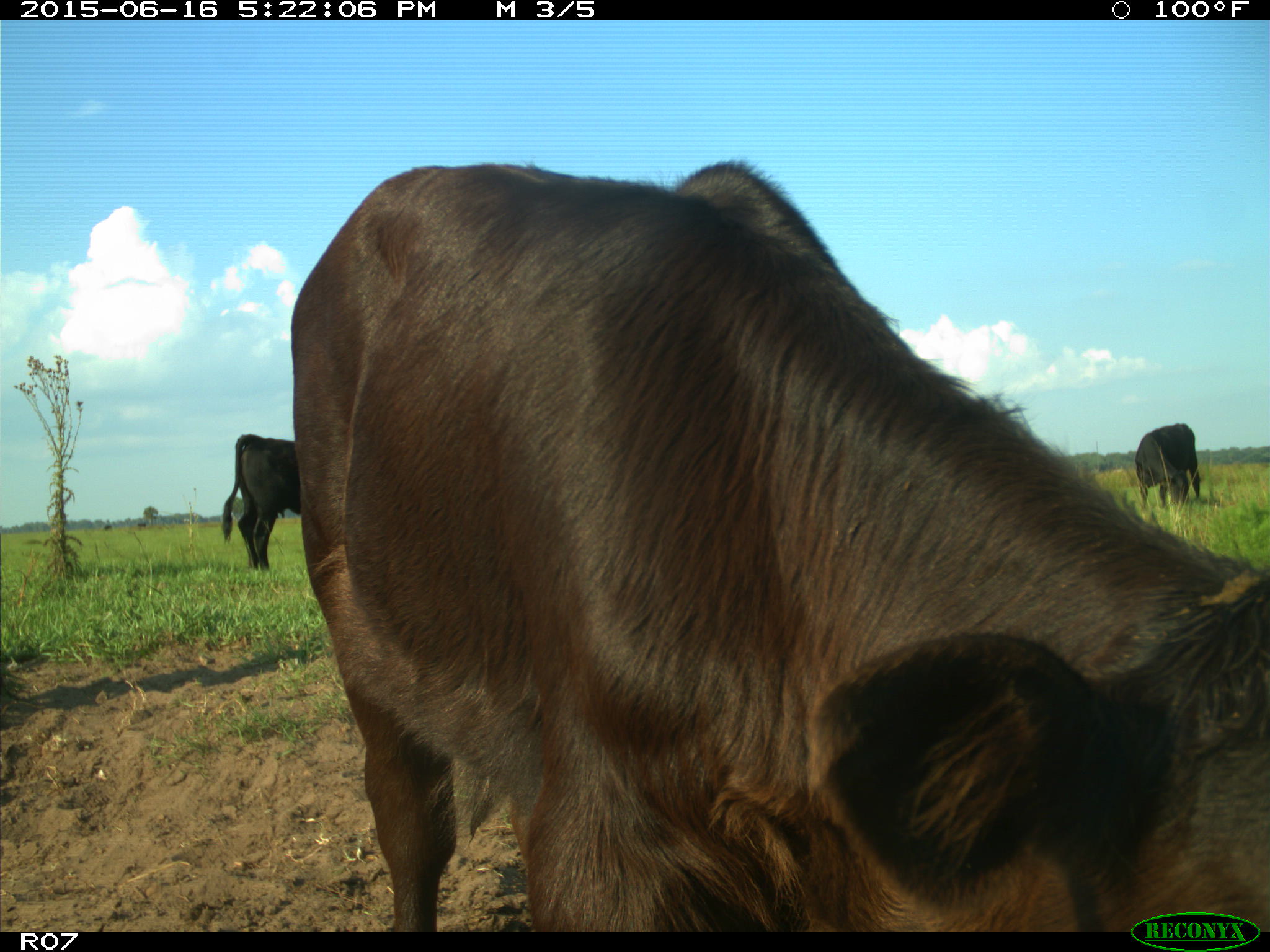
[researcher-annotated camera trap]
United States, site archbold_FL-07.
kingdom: Animalia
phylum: Chordata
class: Mammalia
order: Artiodactyla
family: Bovidae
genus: Bos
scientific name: Bos taurus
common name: domestic cow